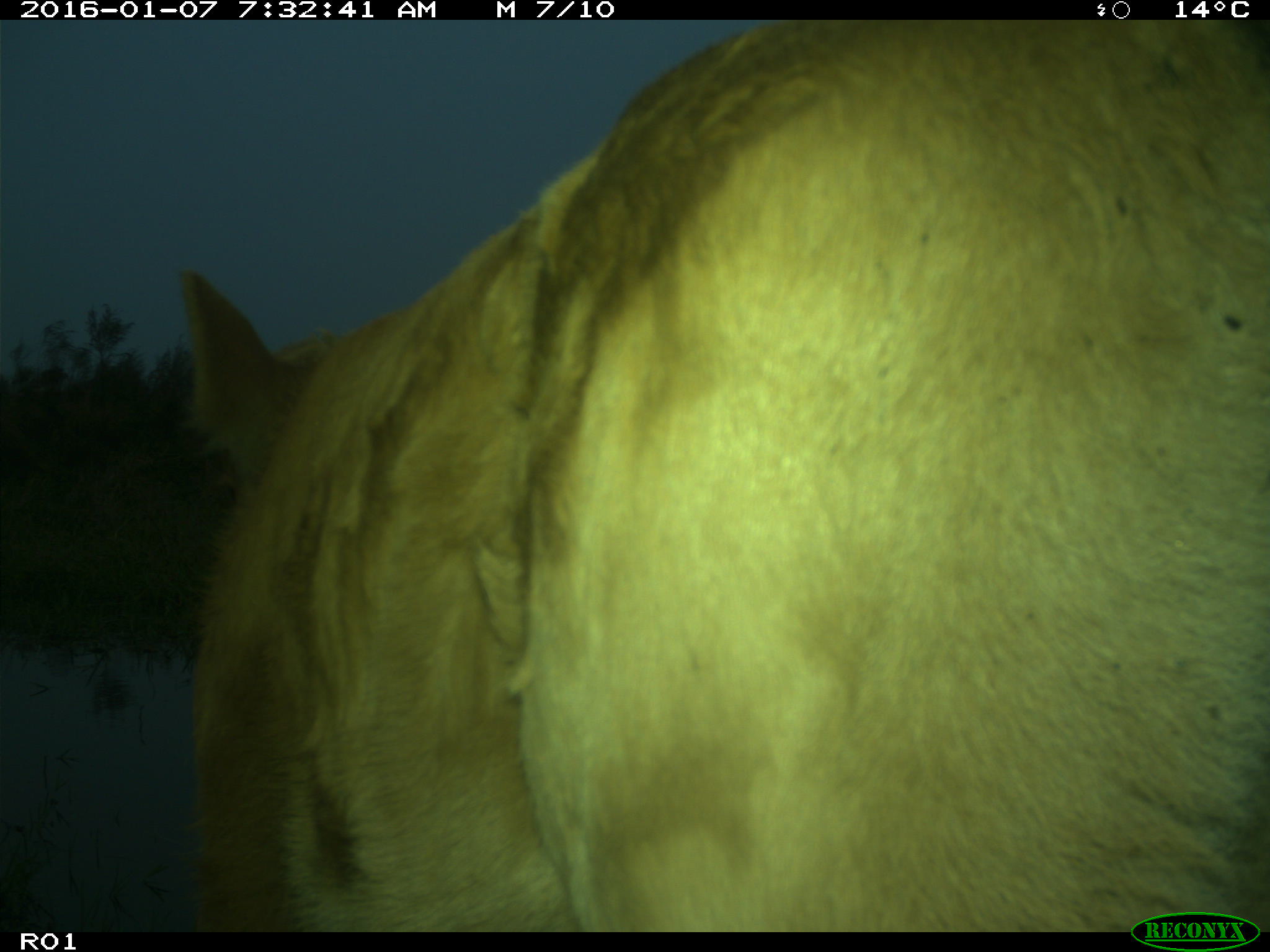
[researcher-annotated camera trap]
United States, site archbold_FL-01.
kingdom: Animalia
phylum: Chordata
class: Mammalia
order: Artiodactyla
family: Bovidae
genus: Bos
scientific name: Bos taurus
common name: domestic cow